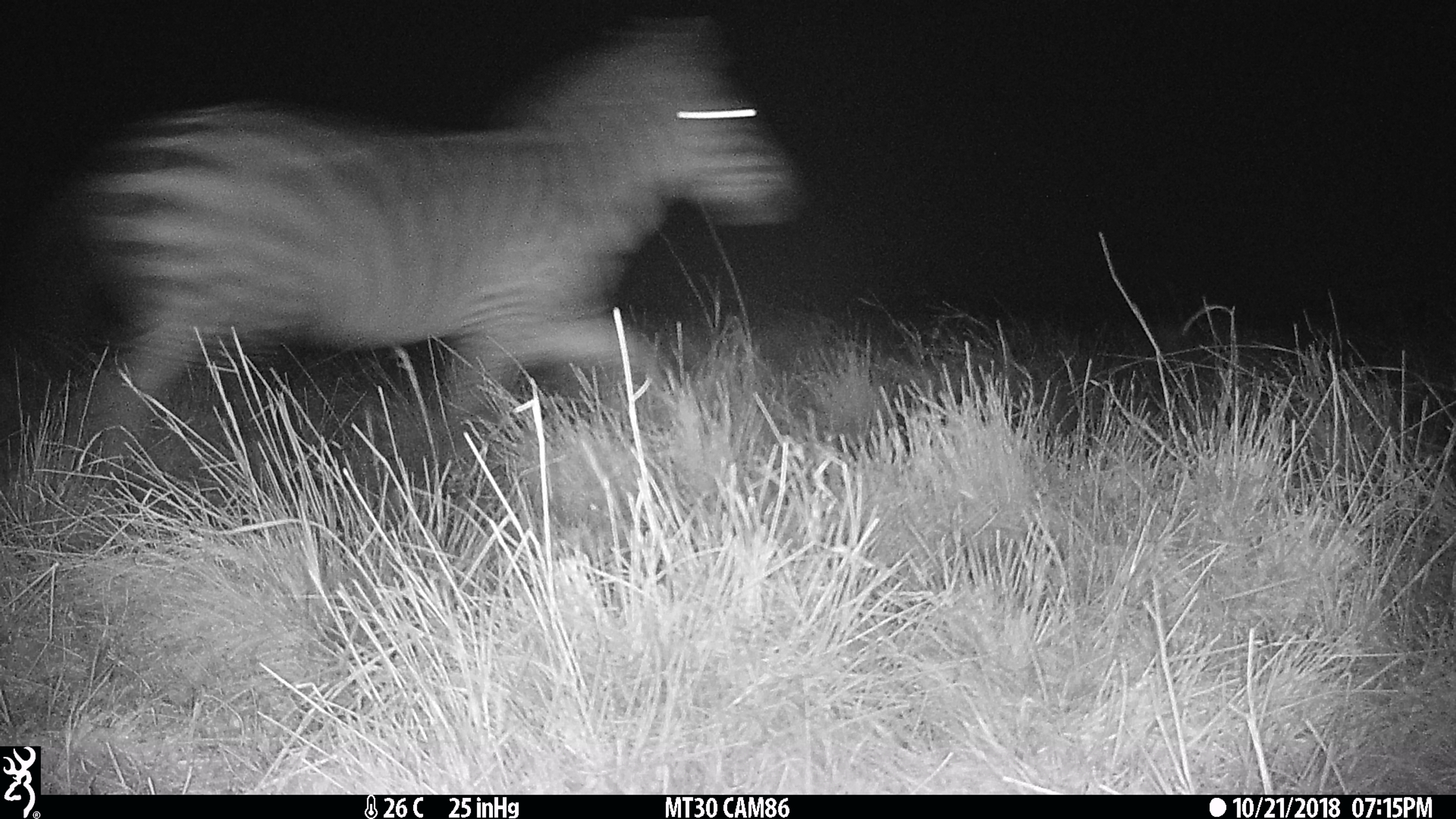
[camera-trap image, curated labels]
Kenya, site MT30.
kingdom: Animalia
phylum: Chordata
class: Mammalia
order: Perissodactyla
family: Equidae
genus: Equus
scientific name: Equus quagga burchellii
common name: burchell's zebra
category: zebra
Zebra (burchell's zebra) (Equus quagga burchellii).